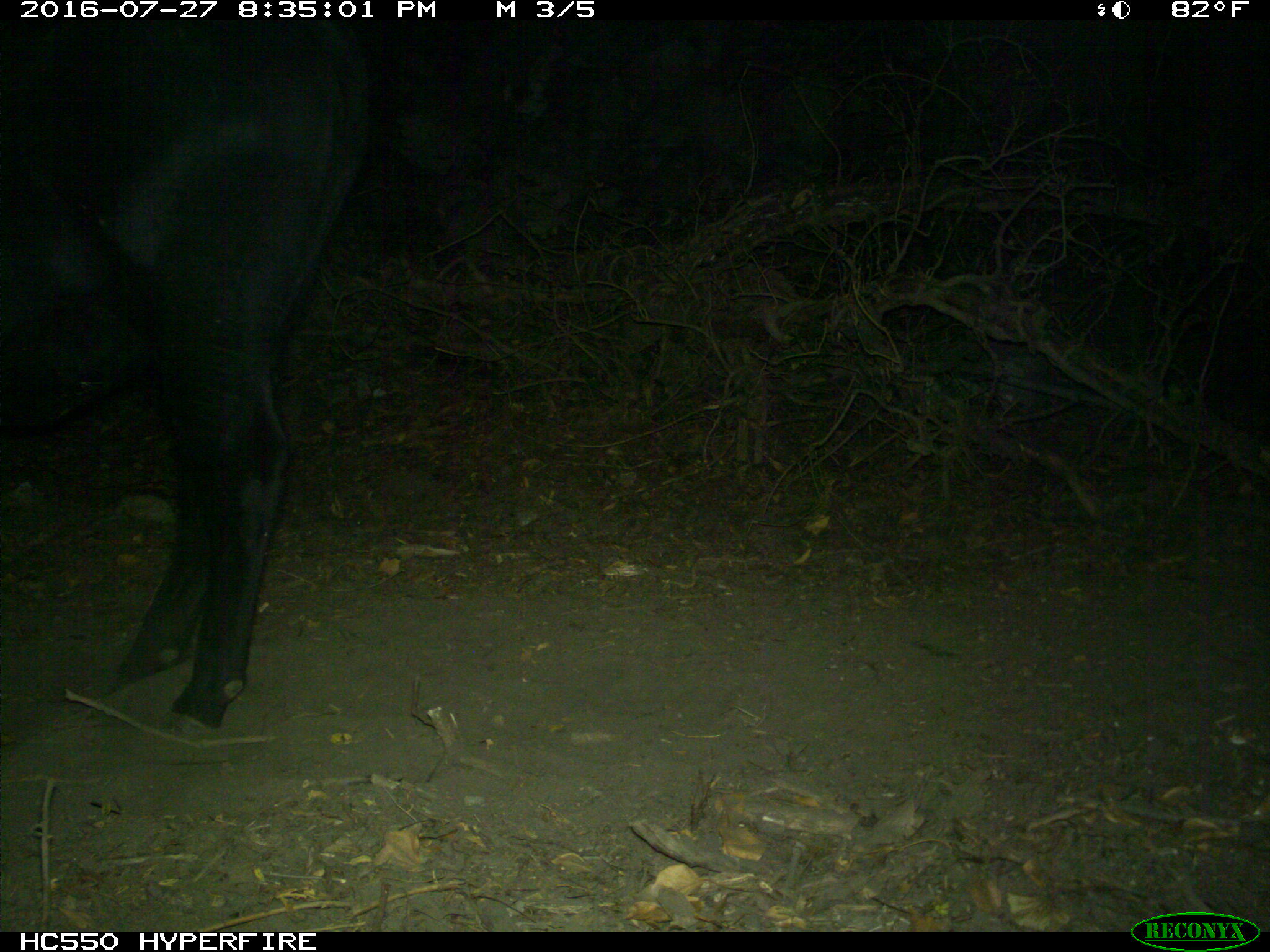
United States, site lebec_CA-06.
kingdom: Animalia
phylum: Chordata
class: Mammalia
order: Artiodactyla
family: Bovidae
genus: Bos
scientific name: Bos taurus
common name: domestic cow